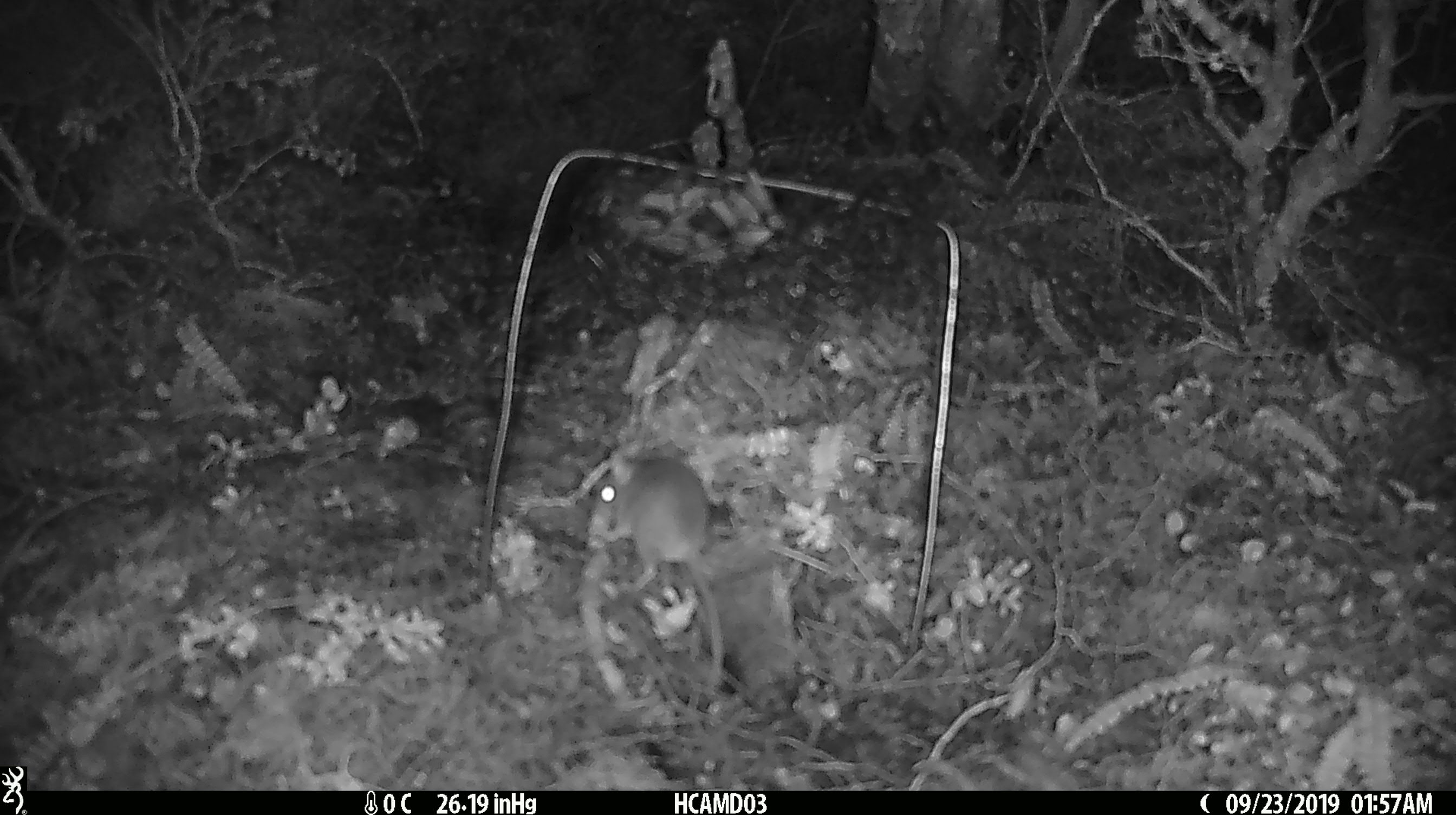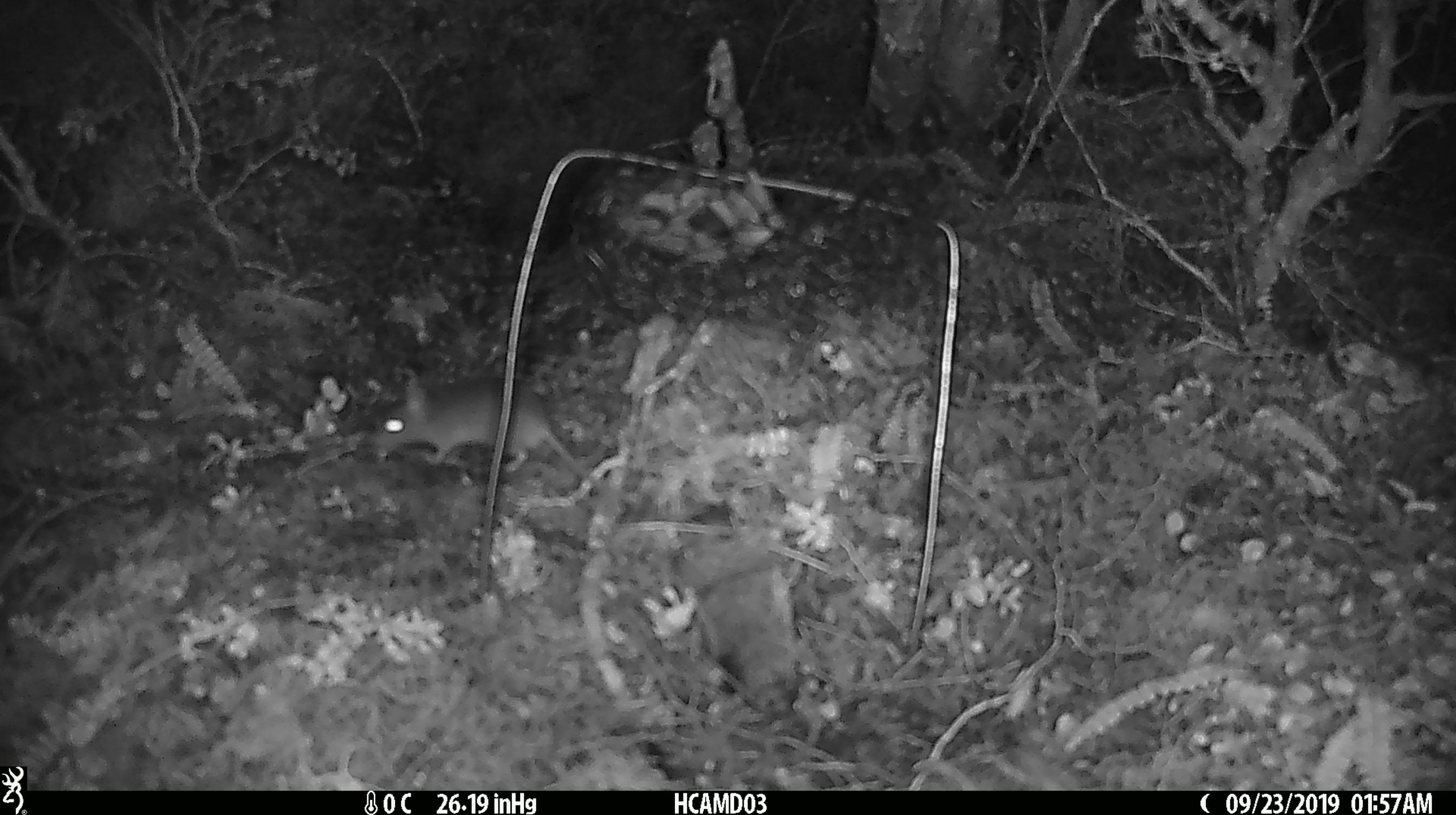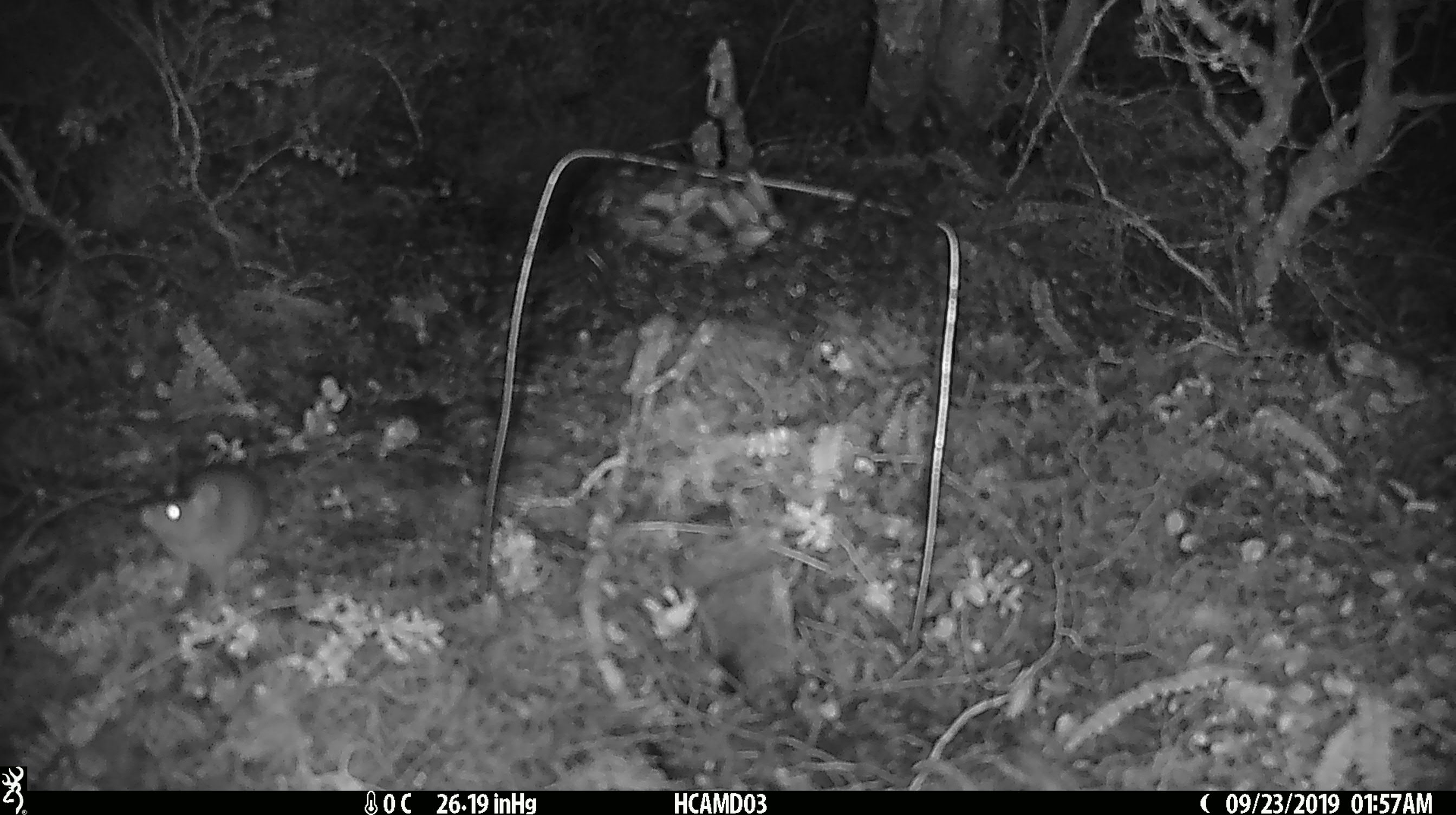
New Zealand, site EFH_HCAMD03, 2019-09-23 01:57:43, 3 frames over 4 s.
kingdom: Animalia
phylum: Chordata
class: Mammalia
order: Rodentia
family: Muridae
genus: Mus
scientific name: Mus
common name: mouse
Mouse (Mus).